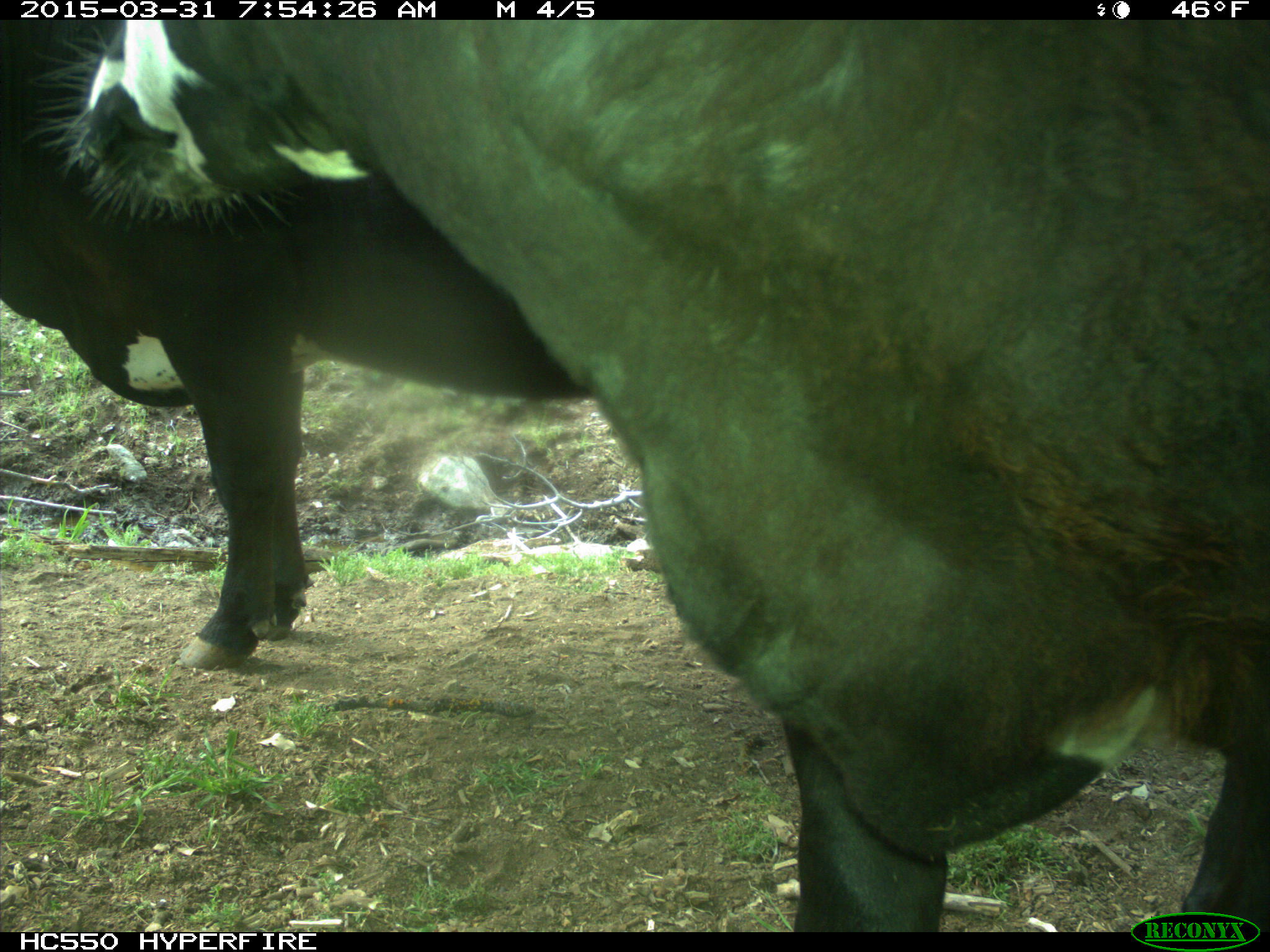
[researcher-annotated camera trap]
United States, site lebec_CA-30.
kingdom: Animalia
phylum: Chordata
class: Mammalia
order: Artiodactyla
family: Bovidae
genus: Bos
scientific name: Bos taurus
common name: domestic cow